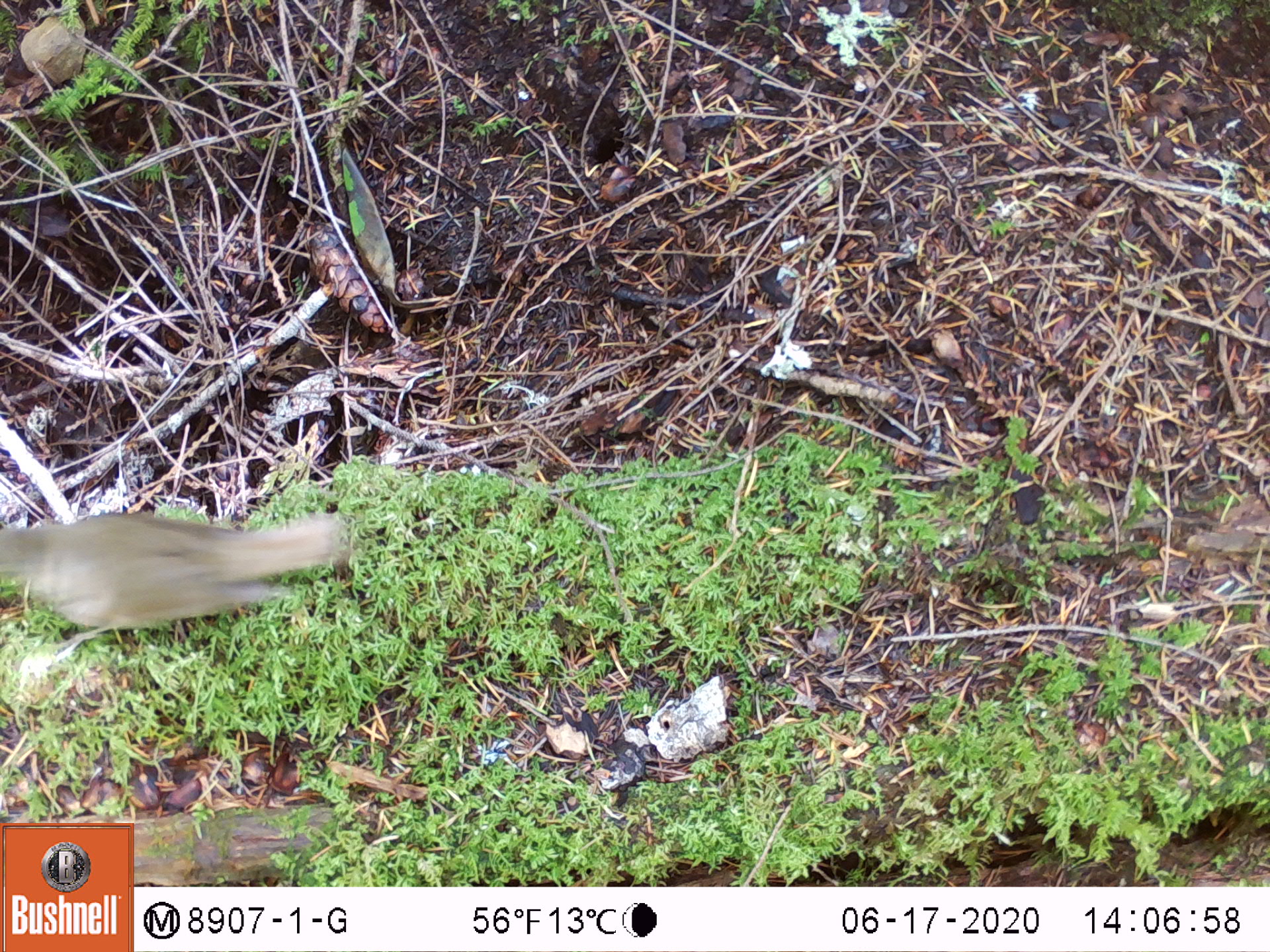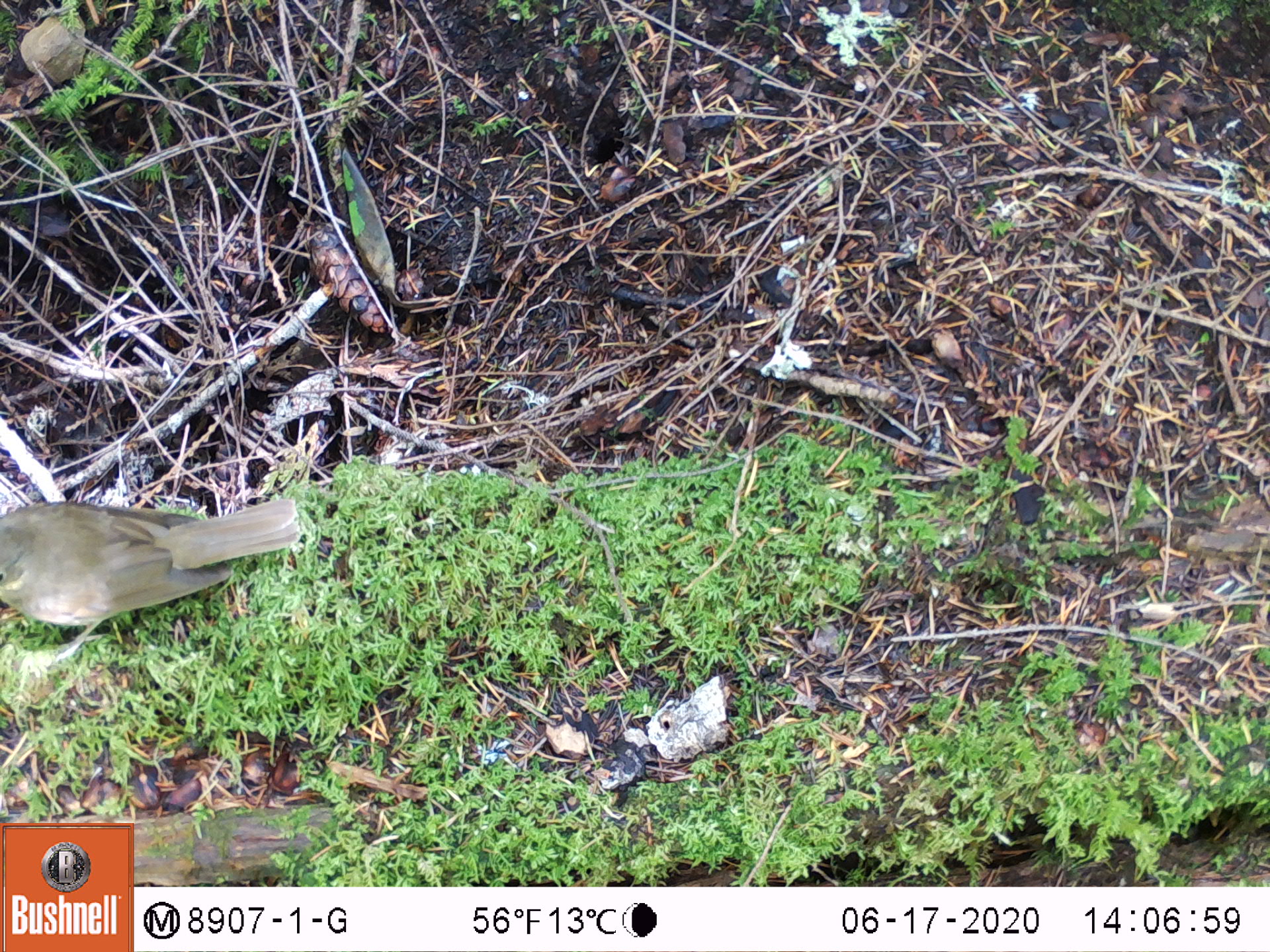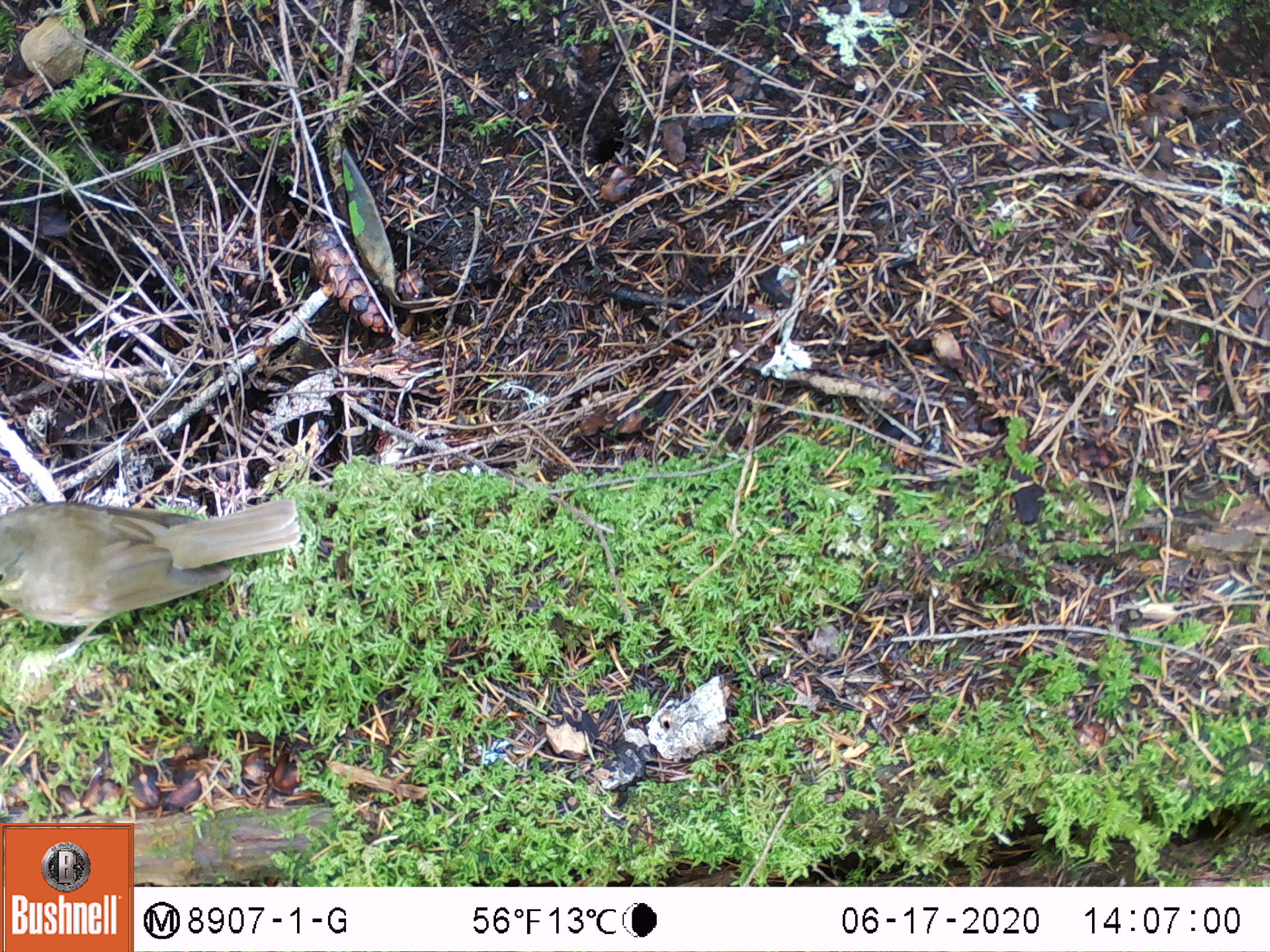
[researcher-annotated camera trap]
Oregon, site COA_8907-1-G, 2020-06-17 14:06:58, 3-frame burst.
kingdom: Animalia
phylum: Chordata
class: Aves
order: Passeriformes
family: Turdidae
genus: Catharus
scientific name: Catharus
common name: brown thrushes and nightingale-thrushes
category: catharus species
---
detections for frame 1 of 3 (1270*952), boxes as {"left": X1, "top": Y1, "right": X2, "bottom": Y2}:
catharus species: {"left": 0, "top": 506, "right": 342, "bottom": 635}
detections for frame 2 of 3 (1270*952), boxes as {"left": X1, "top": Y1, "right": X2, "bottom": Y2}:
catharus species: {"left": 0, "top": 486, "right": 302, "bottom": 626}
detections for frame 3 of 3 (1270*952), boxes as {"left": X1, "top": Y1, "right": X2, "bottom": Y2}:
catharus species: {"left": 0, "top": 490, "right": 306, "bottom": 644}